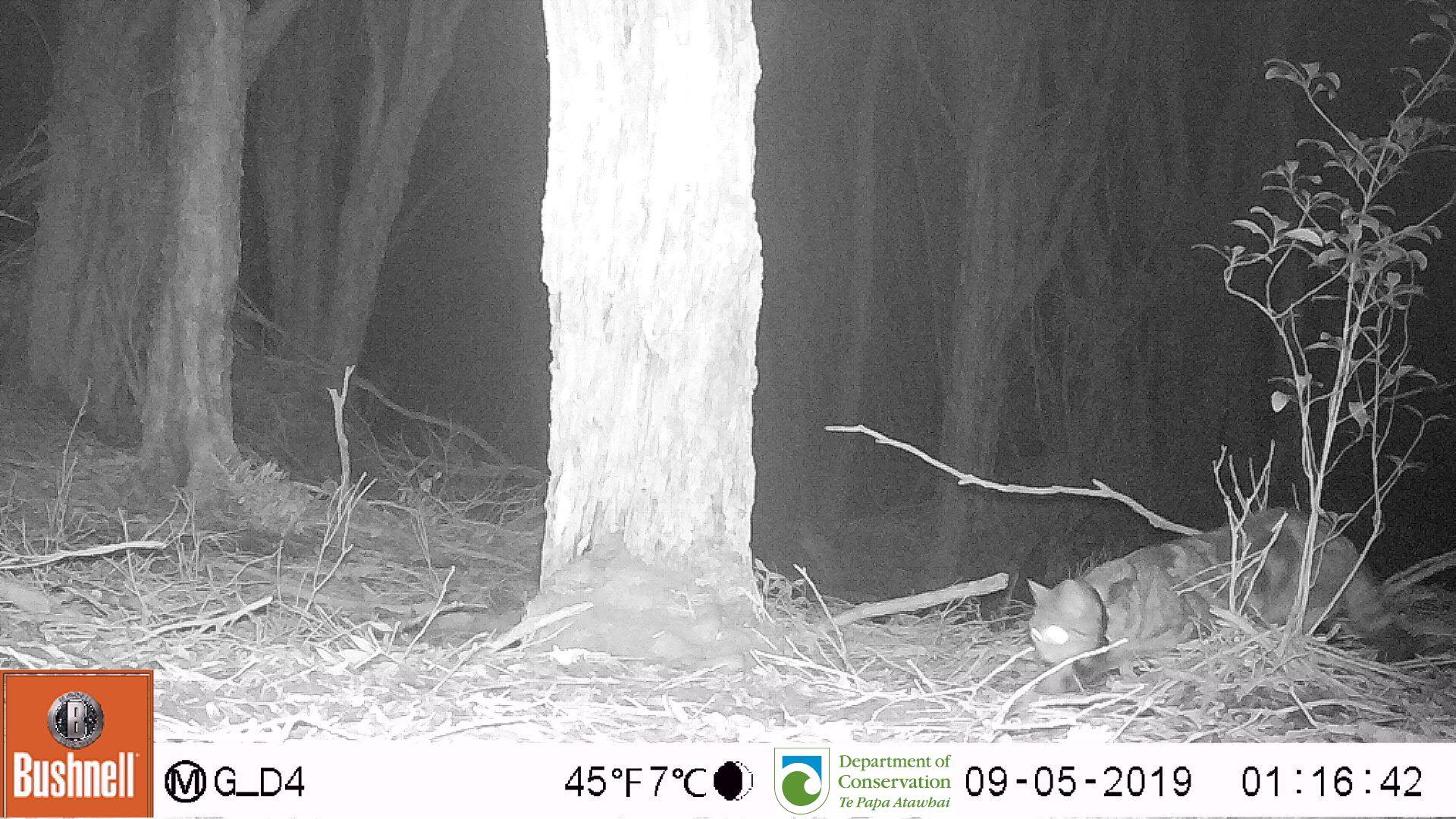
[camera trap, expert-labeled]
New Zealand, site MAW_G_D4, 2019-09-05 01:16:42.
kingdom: Animalia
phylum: Chordata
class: Mammalia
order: Carnivora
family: Felidae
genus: Felis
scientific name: Felis catus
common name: domestic cat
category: cat